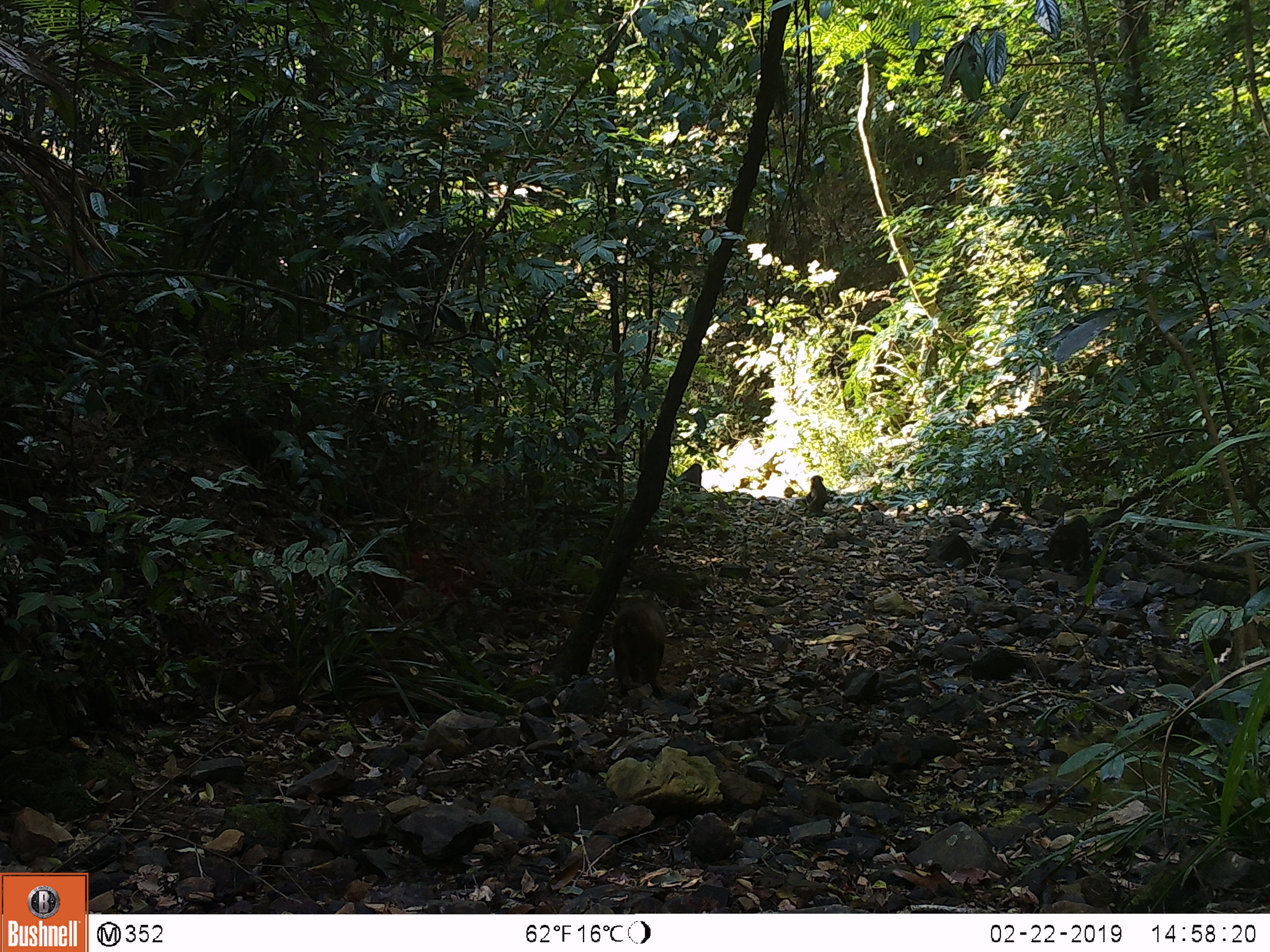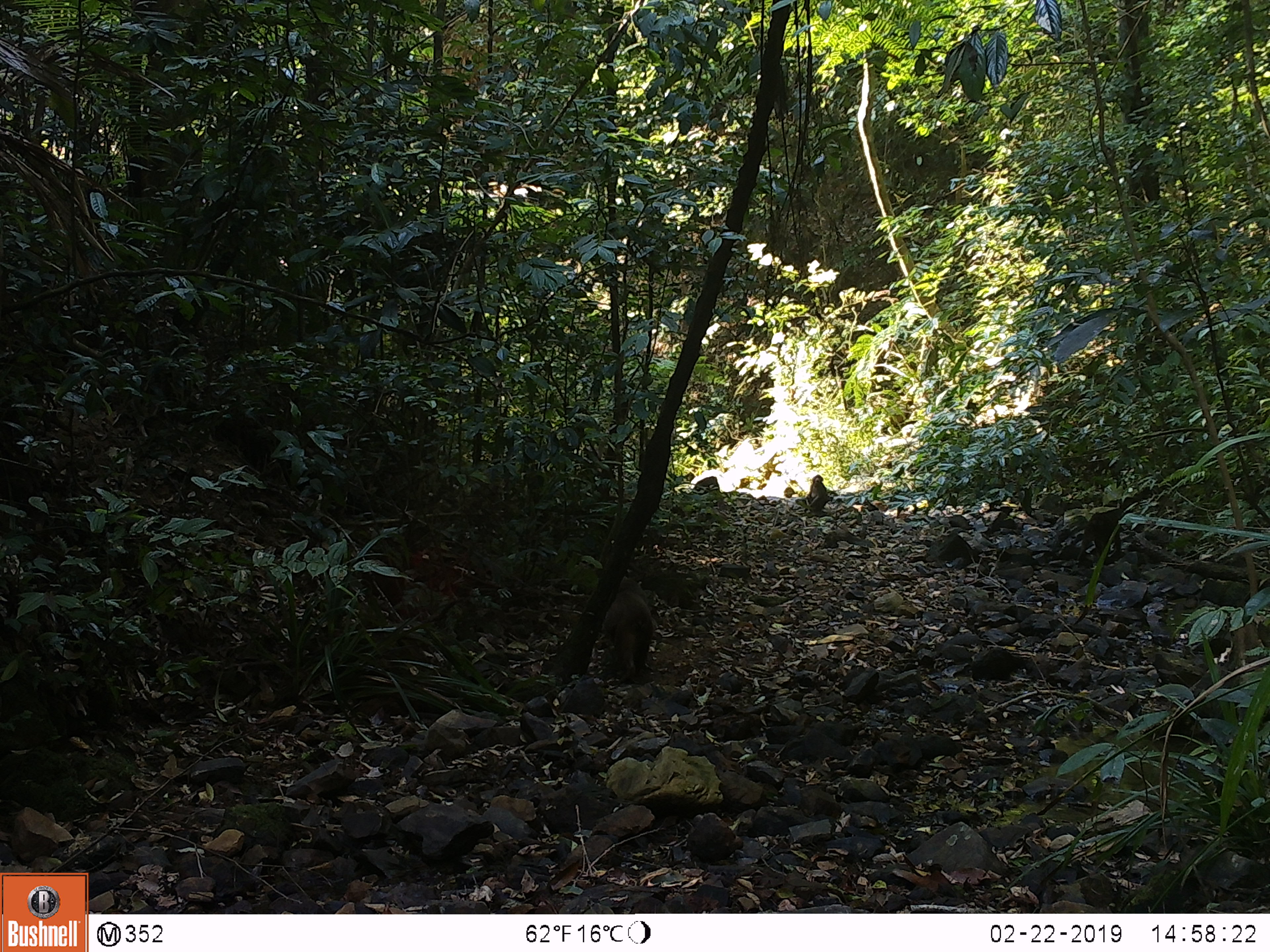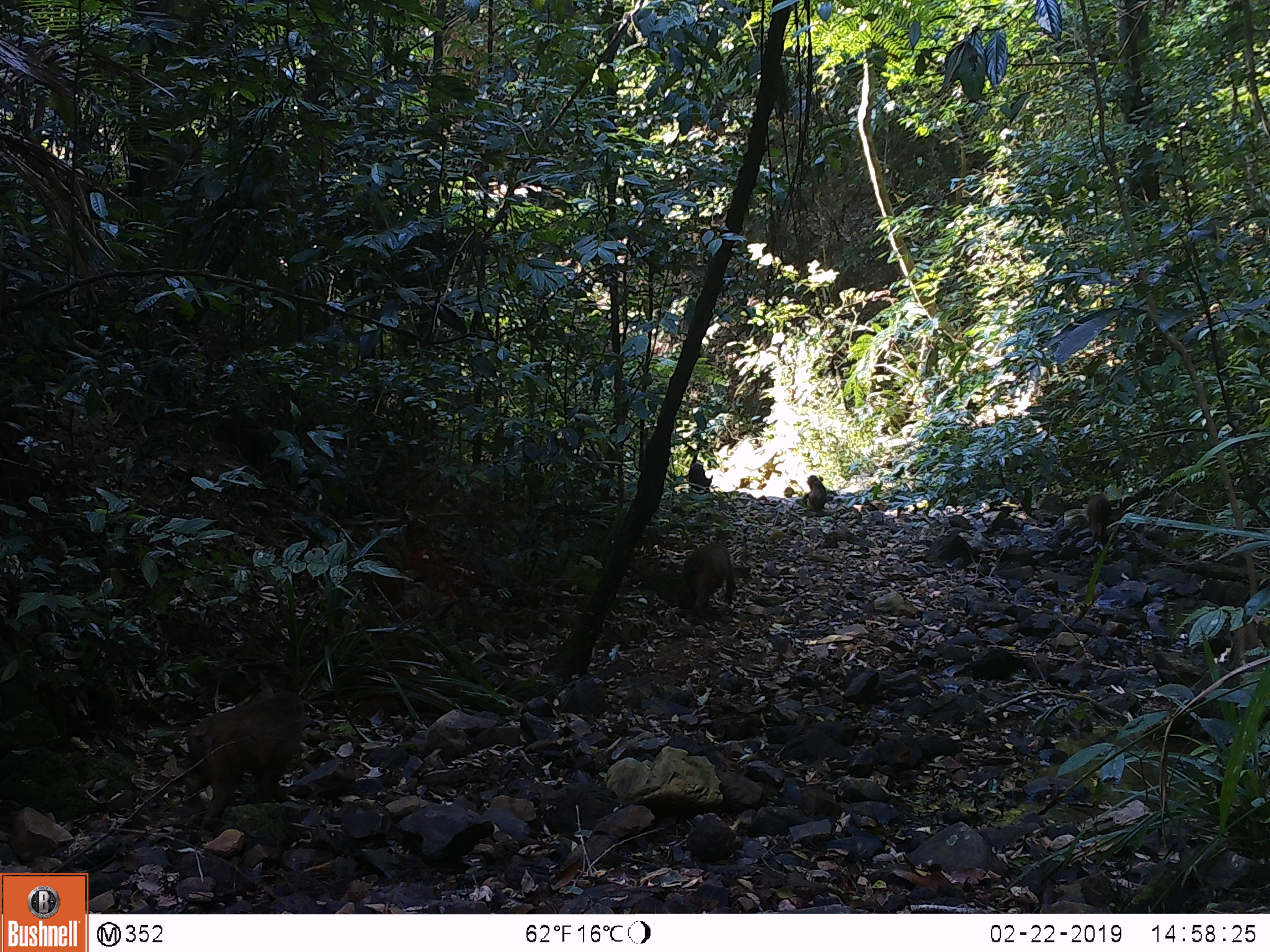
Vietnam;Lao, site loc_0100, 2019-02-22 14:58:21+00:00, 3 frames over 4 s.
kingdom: Animalia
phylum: Chordata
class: Mammalia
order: Primates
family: Cercopithecidae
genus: Macaca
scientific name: Macaca arctoides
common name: stump-tailed macaque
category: stump tailed macaque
Stump tailed macaque (stump-tailed macaque) (Macaca arctoides). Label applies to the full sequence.